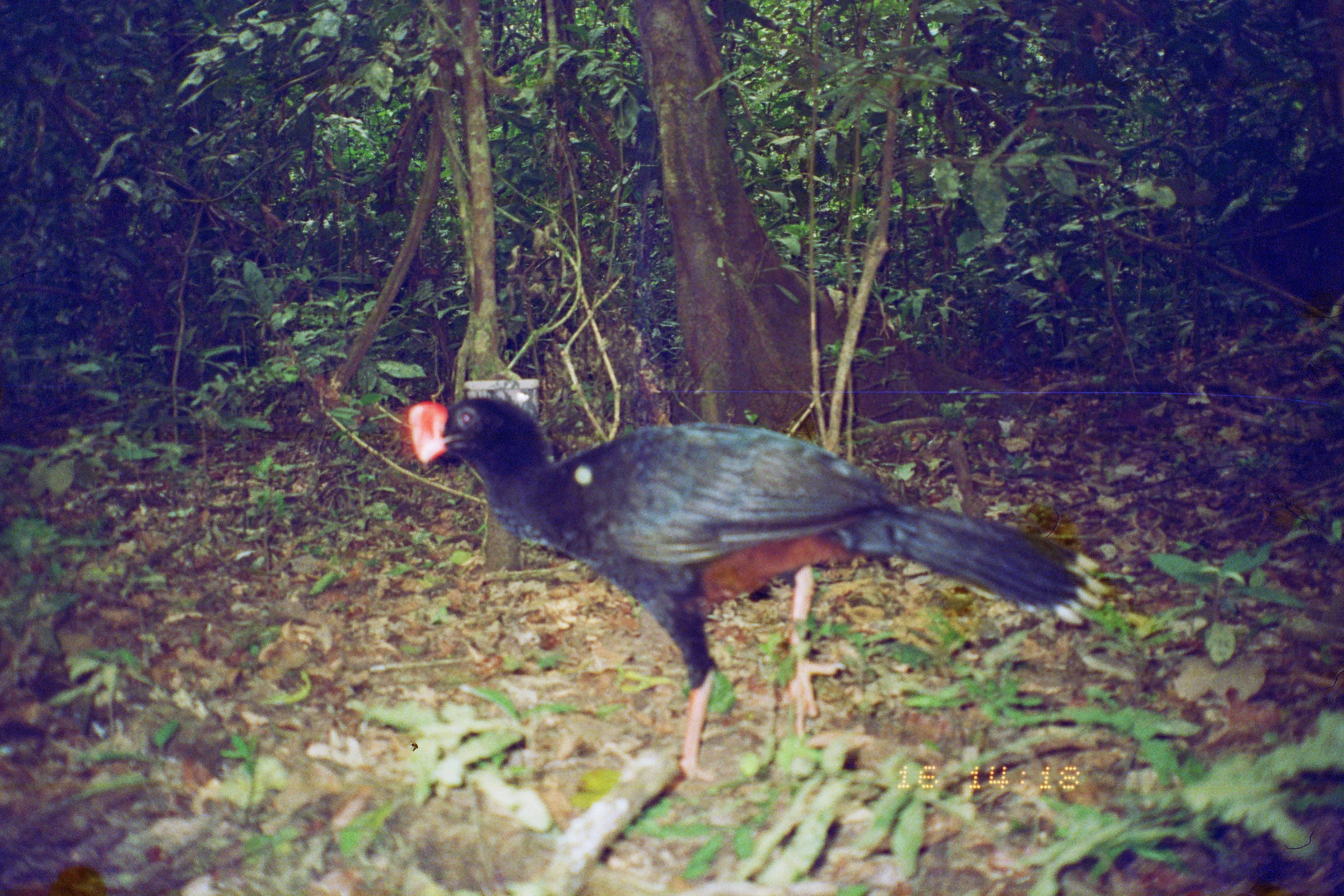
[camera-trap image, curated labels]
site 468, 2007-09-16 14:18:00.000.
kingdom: Animalia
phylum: Chordata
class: Aves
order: Galliformes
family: Cracidae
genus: Mitu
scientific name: Mitu tuberosum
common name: razor-billed curassow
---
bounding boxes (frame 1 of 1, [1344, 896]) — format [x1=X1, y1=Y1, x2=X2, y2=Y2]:
mitu tuberosum: [x1=405, y1=392, x2=1087, y2=789]